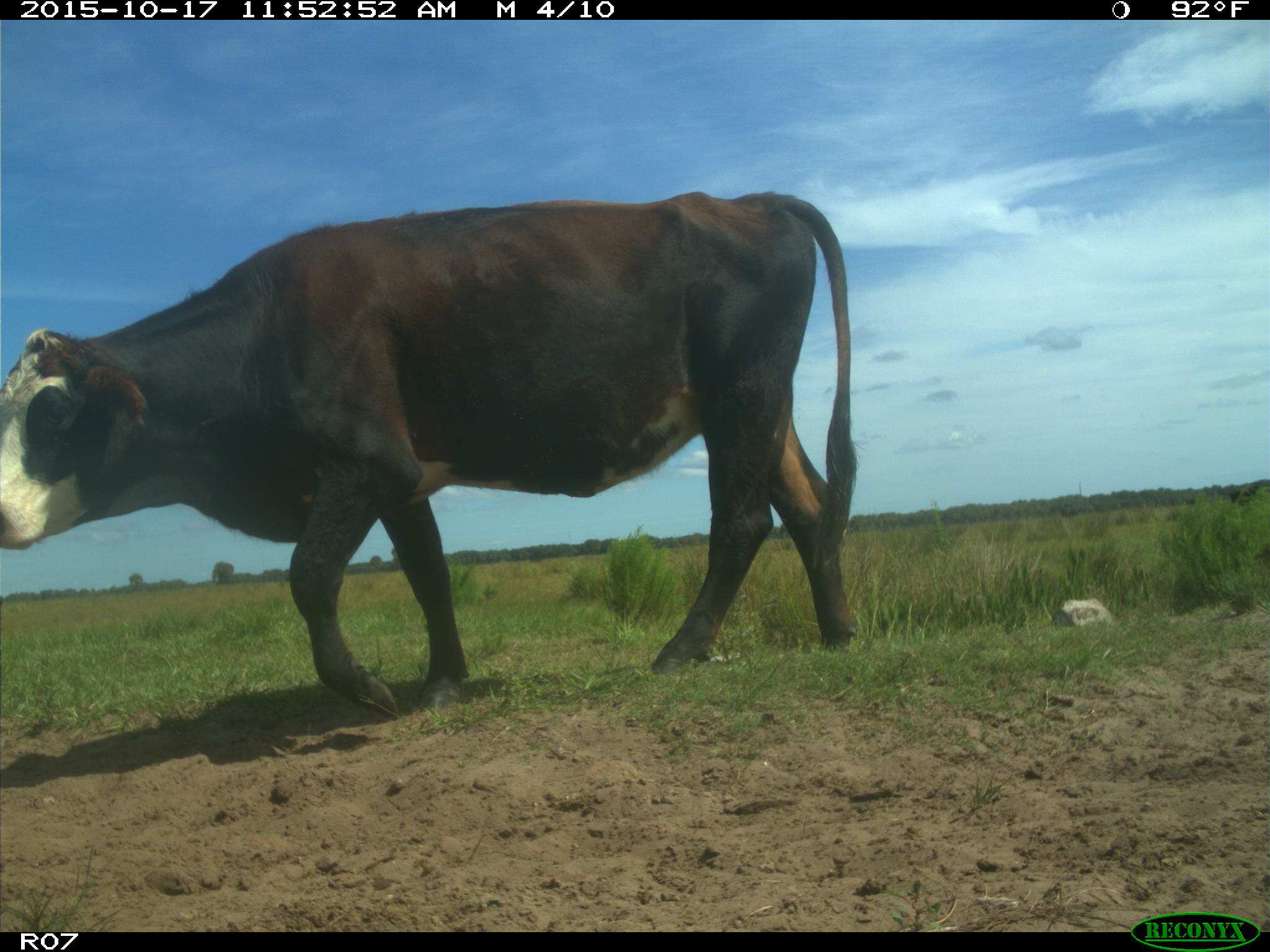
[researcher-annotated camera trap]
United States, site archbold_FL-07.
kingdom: Animalia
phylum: Chordata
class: Mammalia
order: Artiodactyla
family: Bovidae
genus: Bos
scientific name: Bos taurus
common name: domestic cow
Bos taurus (domestic cow).